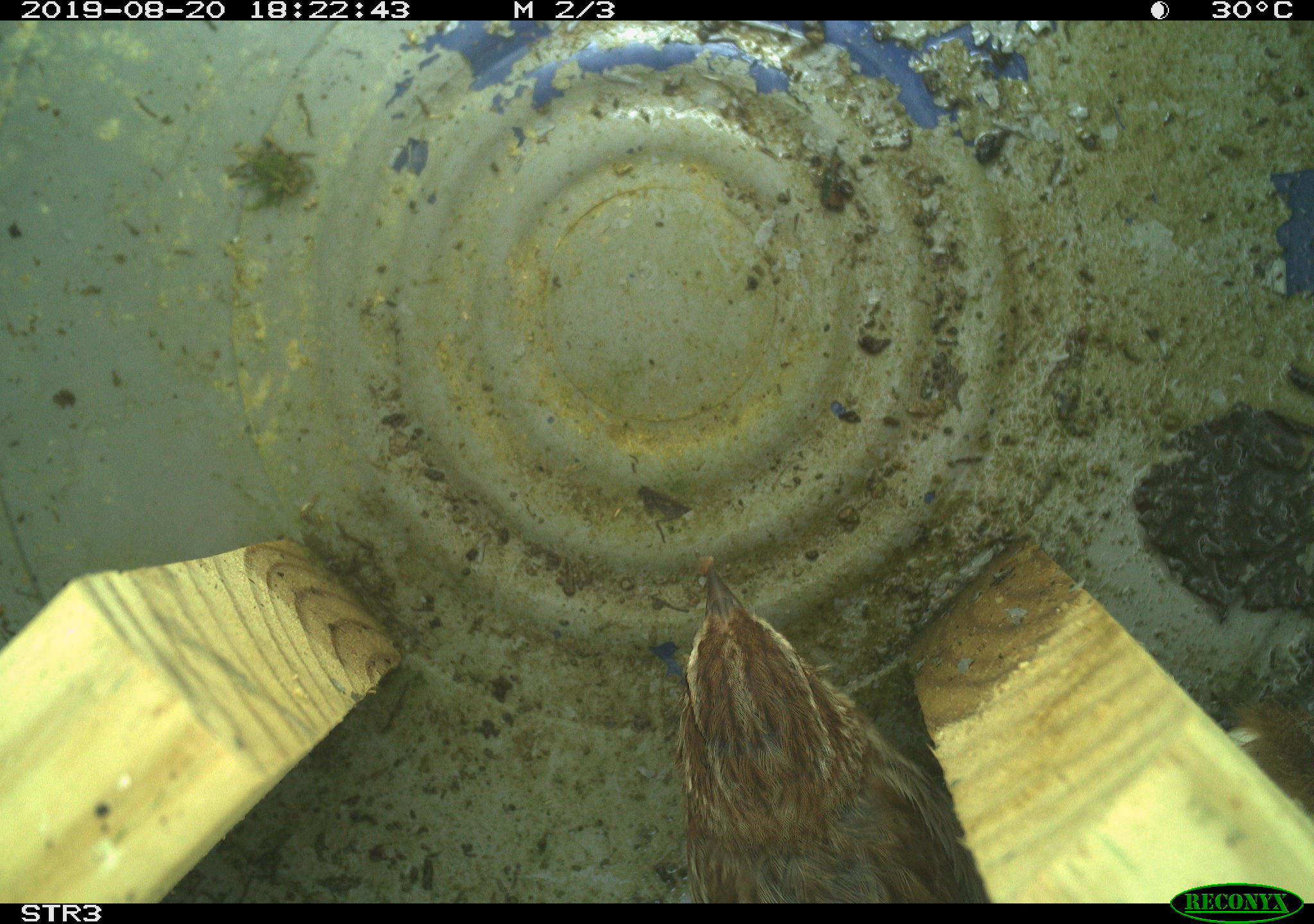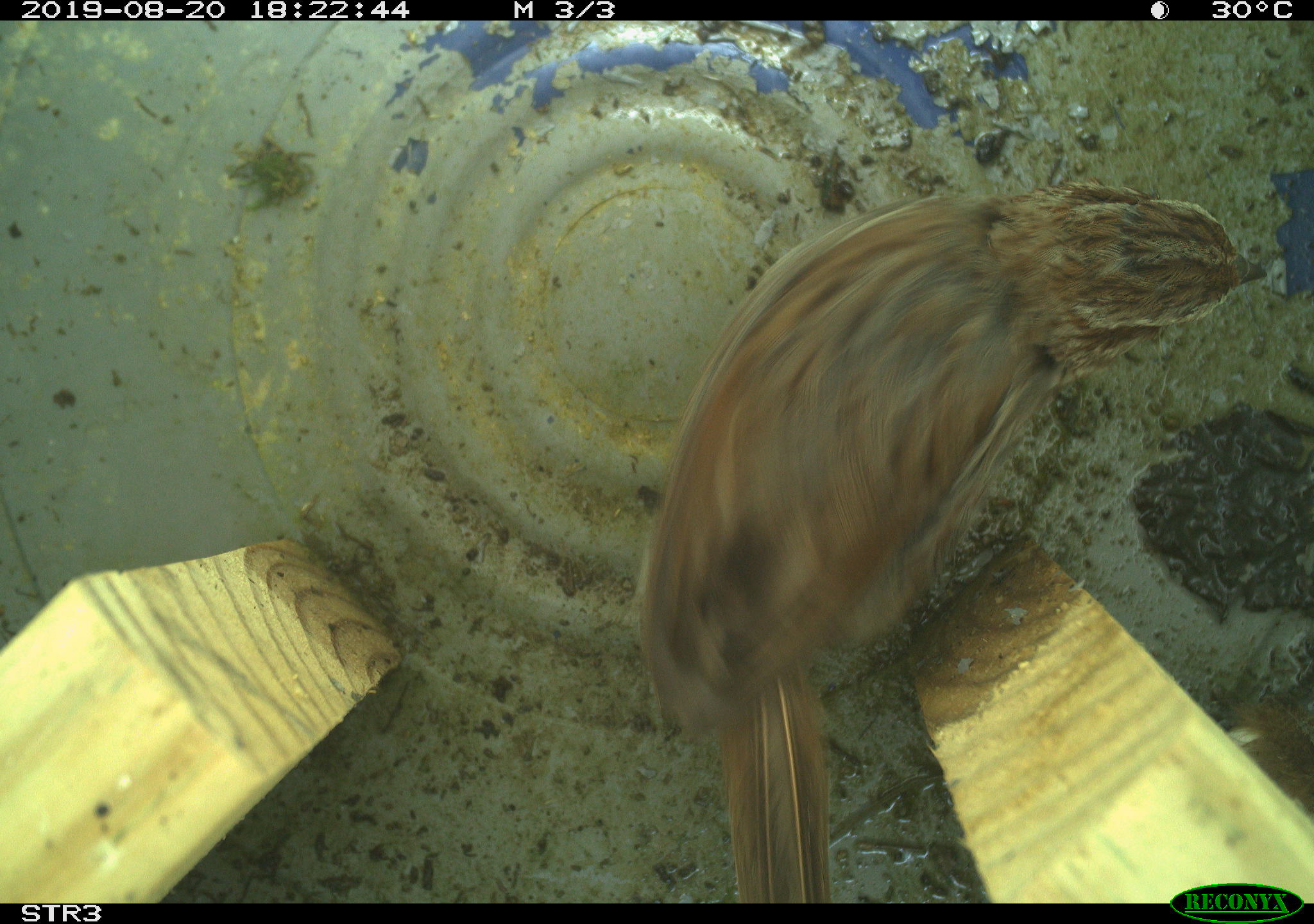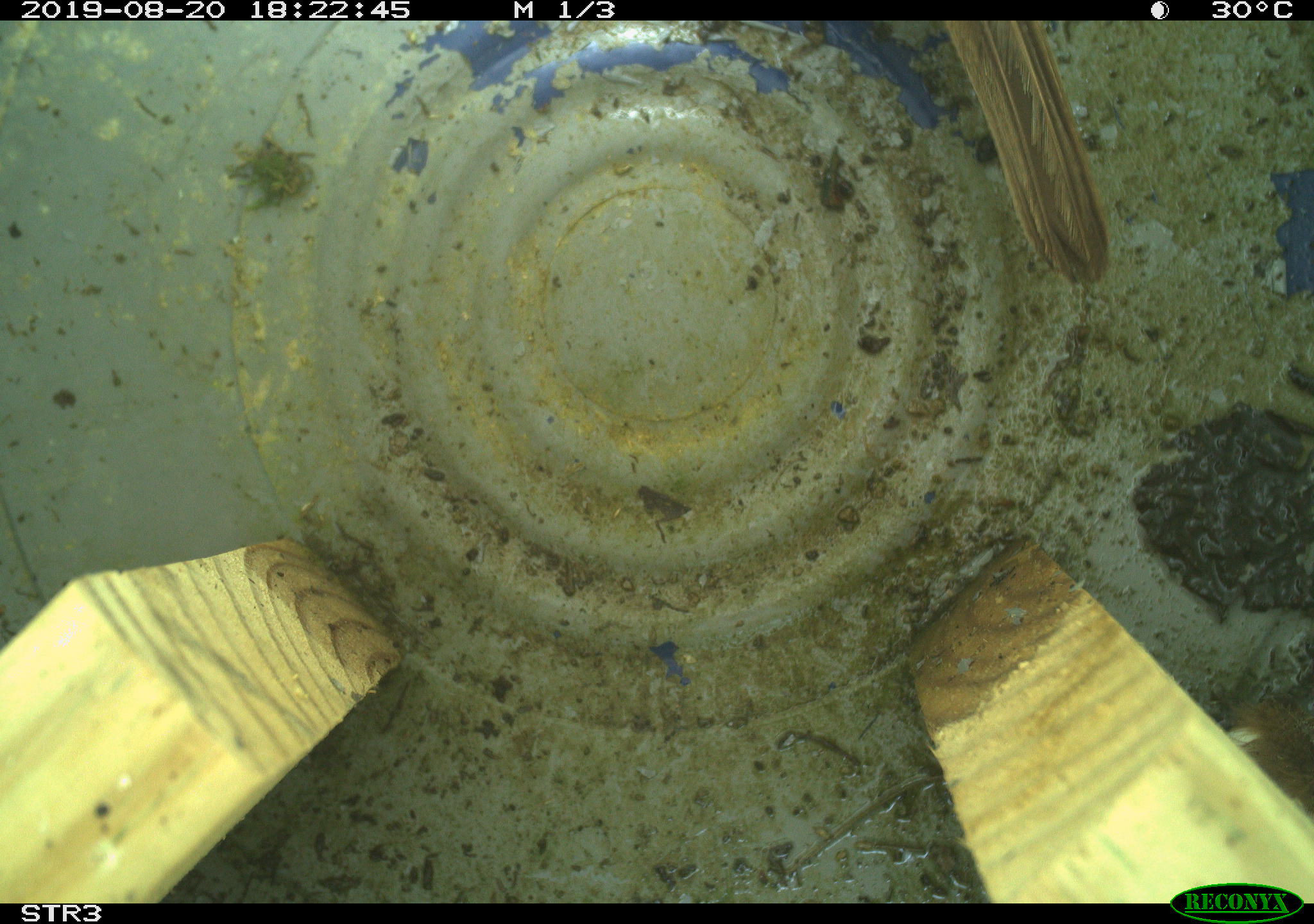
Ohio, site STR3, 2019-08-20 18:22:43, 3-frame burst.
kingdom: Animalia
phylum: Chordata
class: Aves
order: Passeriformes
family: Passerellidae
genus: Melospiza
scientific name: Melospiza melodia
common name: song sparrow